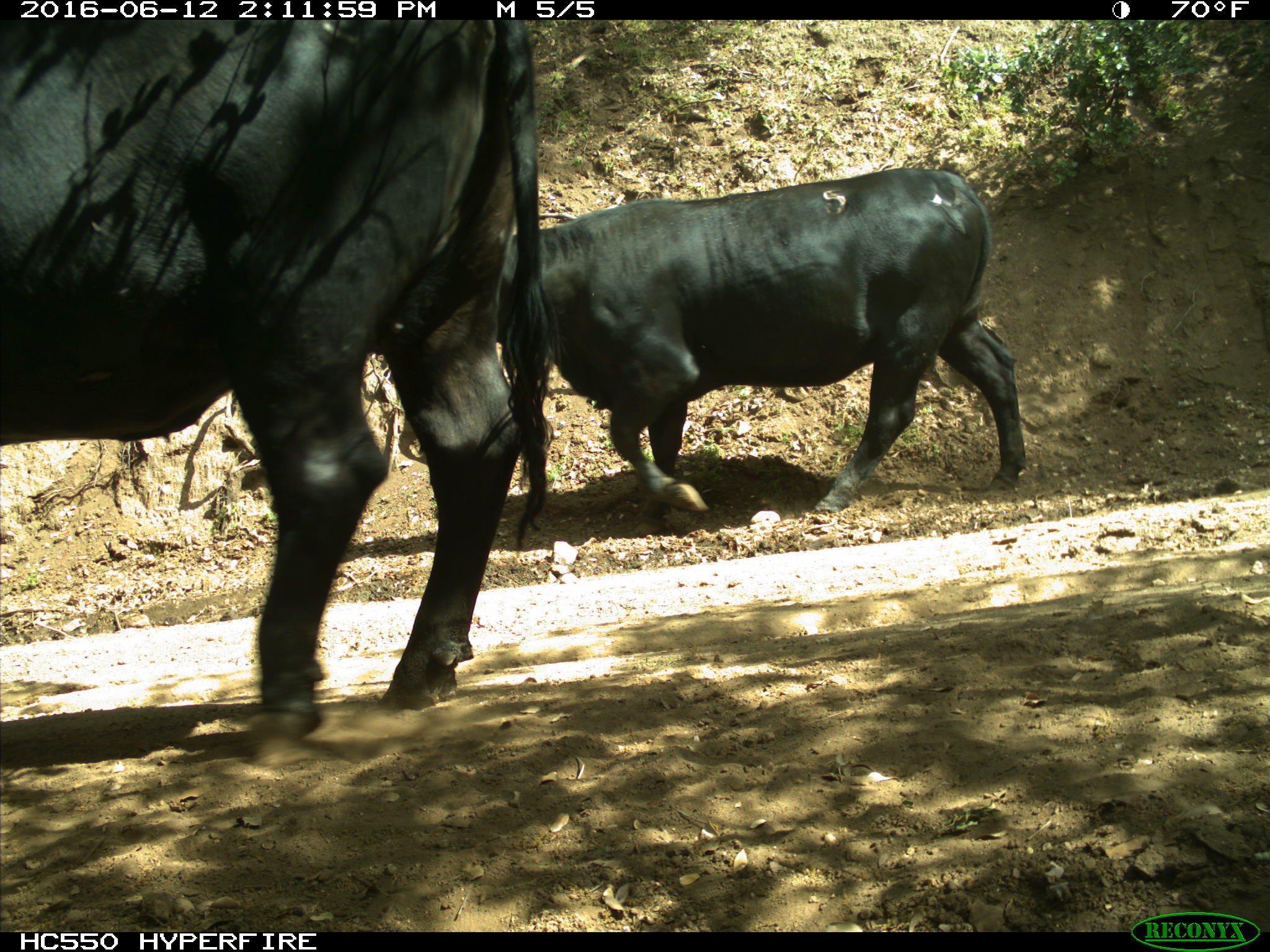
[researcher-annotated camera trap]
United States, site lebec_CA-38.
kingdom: Animalia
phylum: Chordata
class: Mammalia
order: Artiodactyla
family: Bovidae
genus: Bos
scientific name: Bos taurus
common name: domestic cow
Bos taurus (domestic cow).